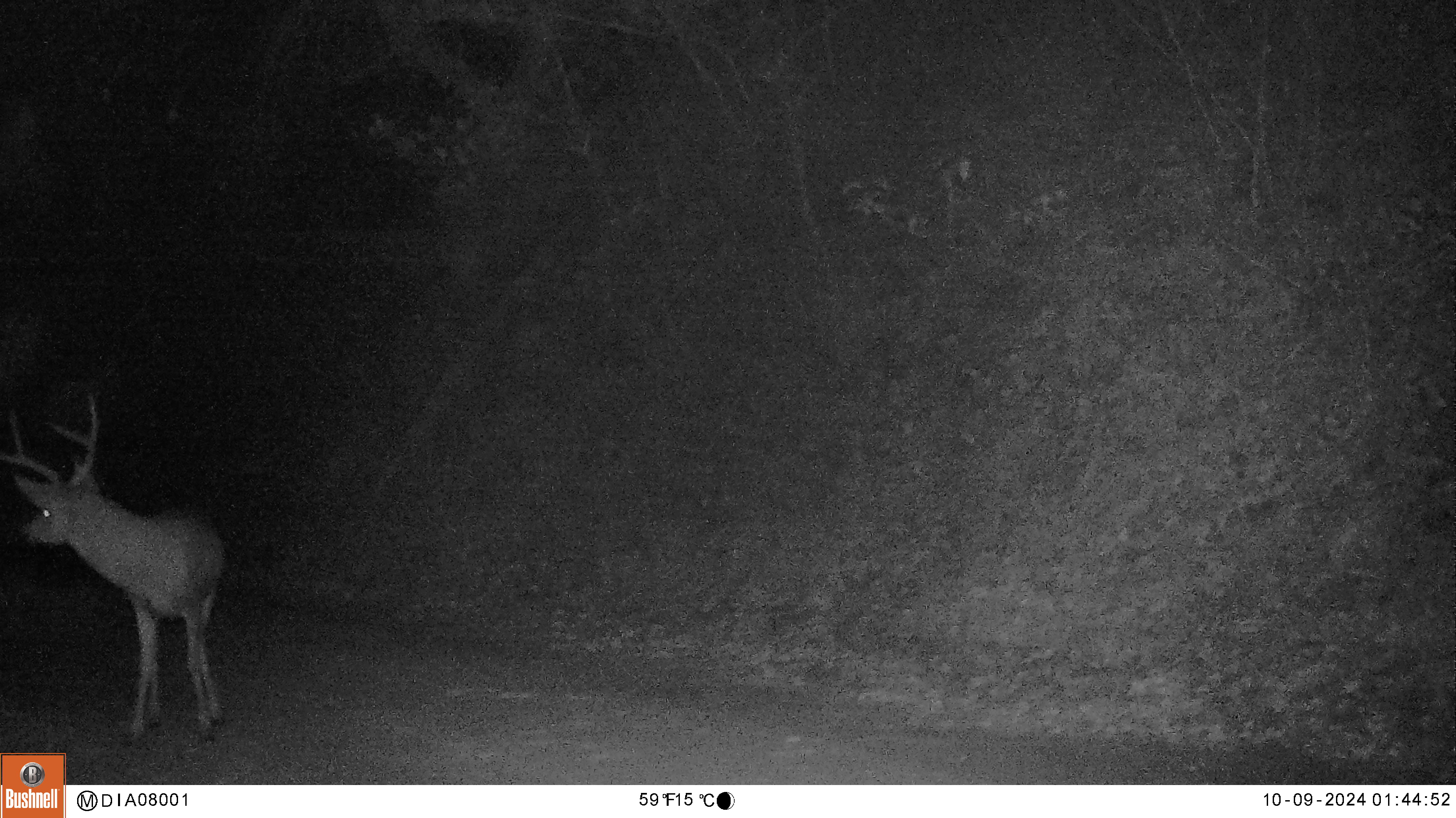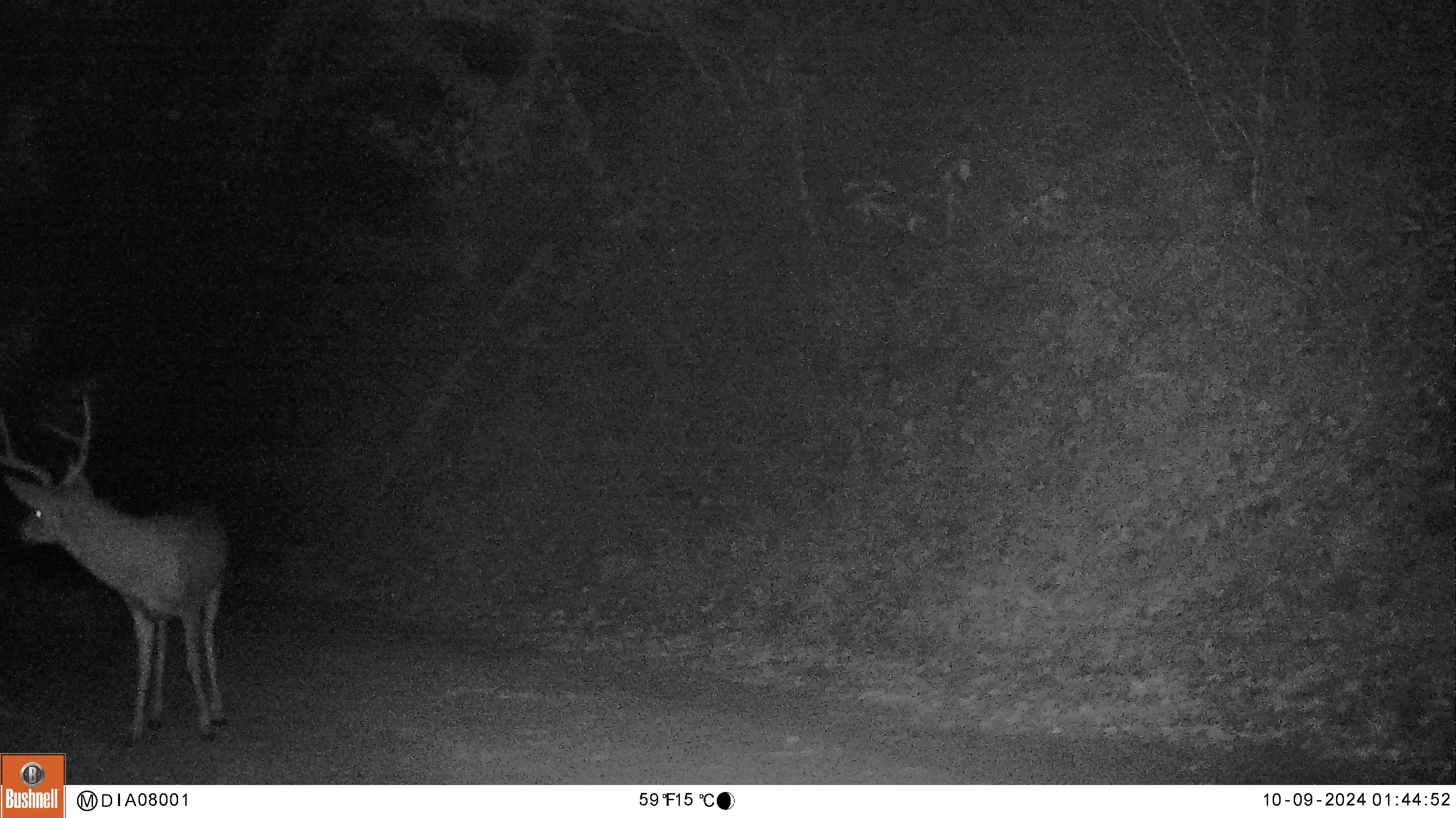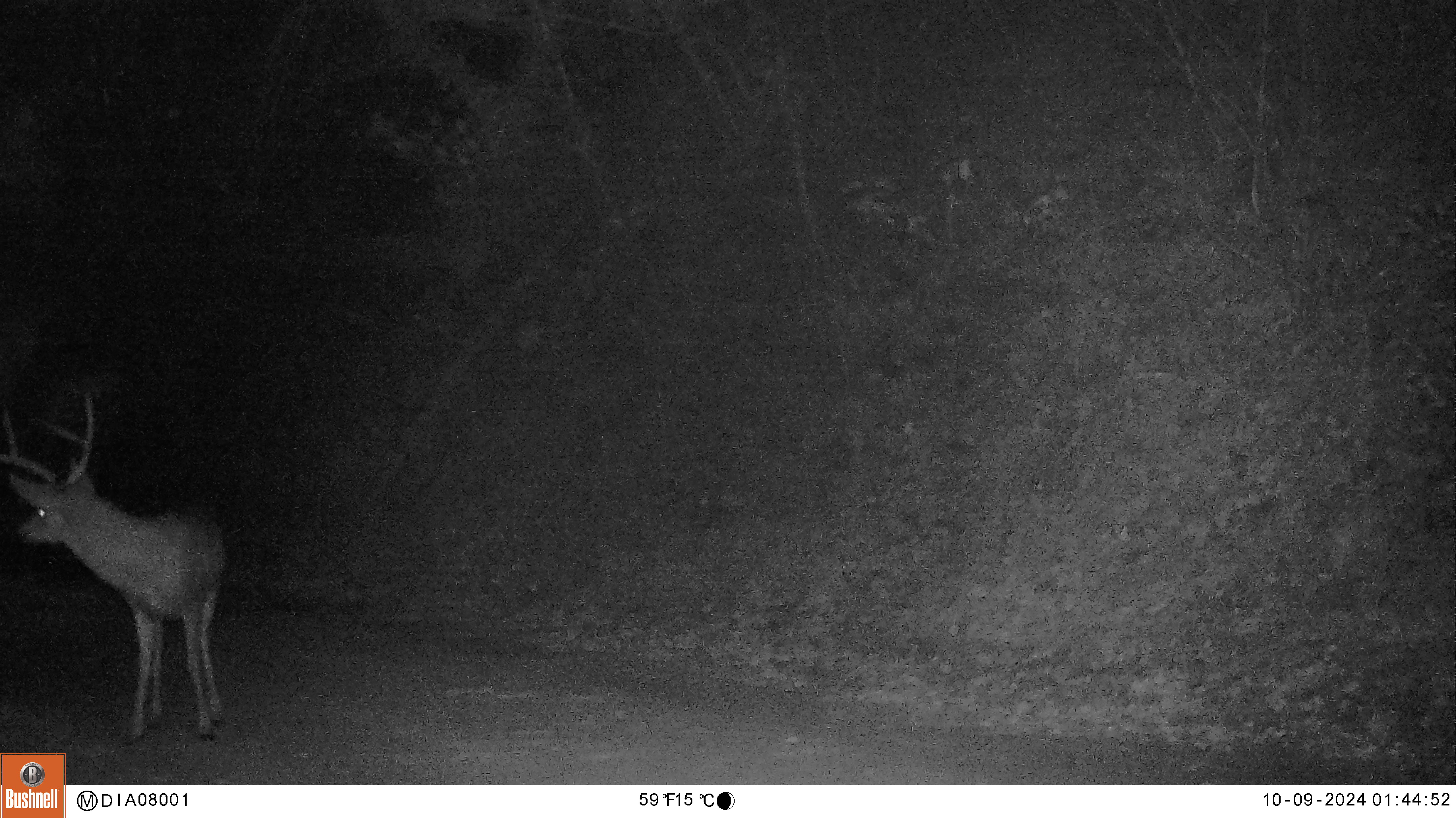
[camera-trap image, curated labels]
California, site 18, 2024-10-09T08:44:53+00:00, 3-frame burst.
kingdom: Animalia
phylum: Chordata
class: Mammalia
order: Artiodactyla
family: Cervidae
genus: Odocoileus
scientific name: Odocoileus hemionus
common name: mule deer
Mule deer (Odocoileus hemionus).